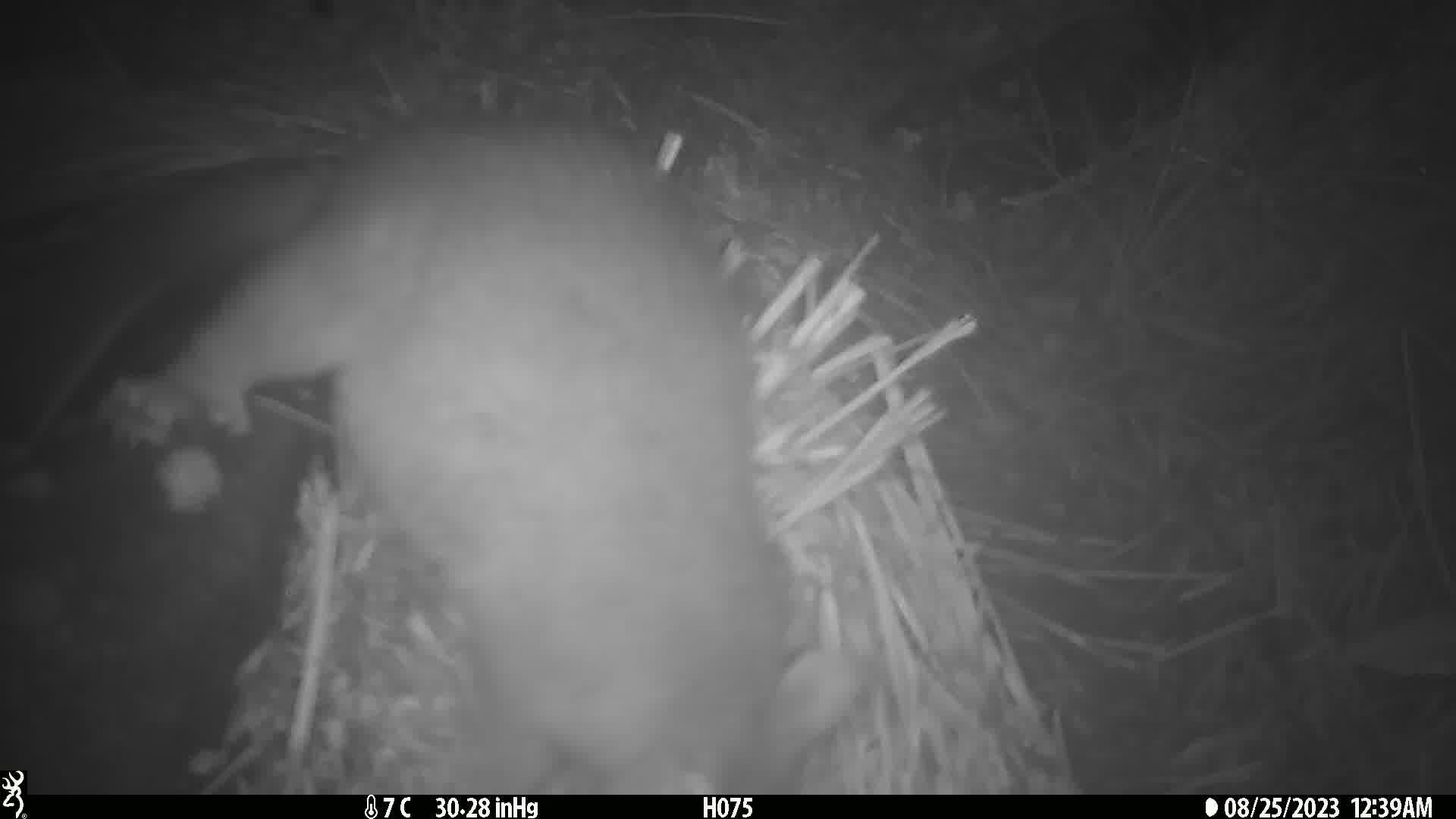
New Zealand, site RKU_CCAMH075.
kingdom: Animalia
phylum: Chordata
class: Mammalia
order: Diprotodontia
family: Phalangeridae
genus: Trichosurus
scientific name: Trichosurus vulpecula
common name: common brushtail possum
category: possum